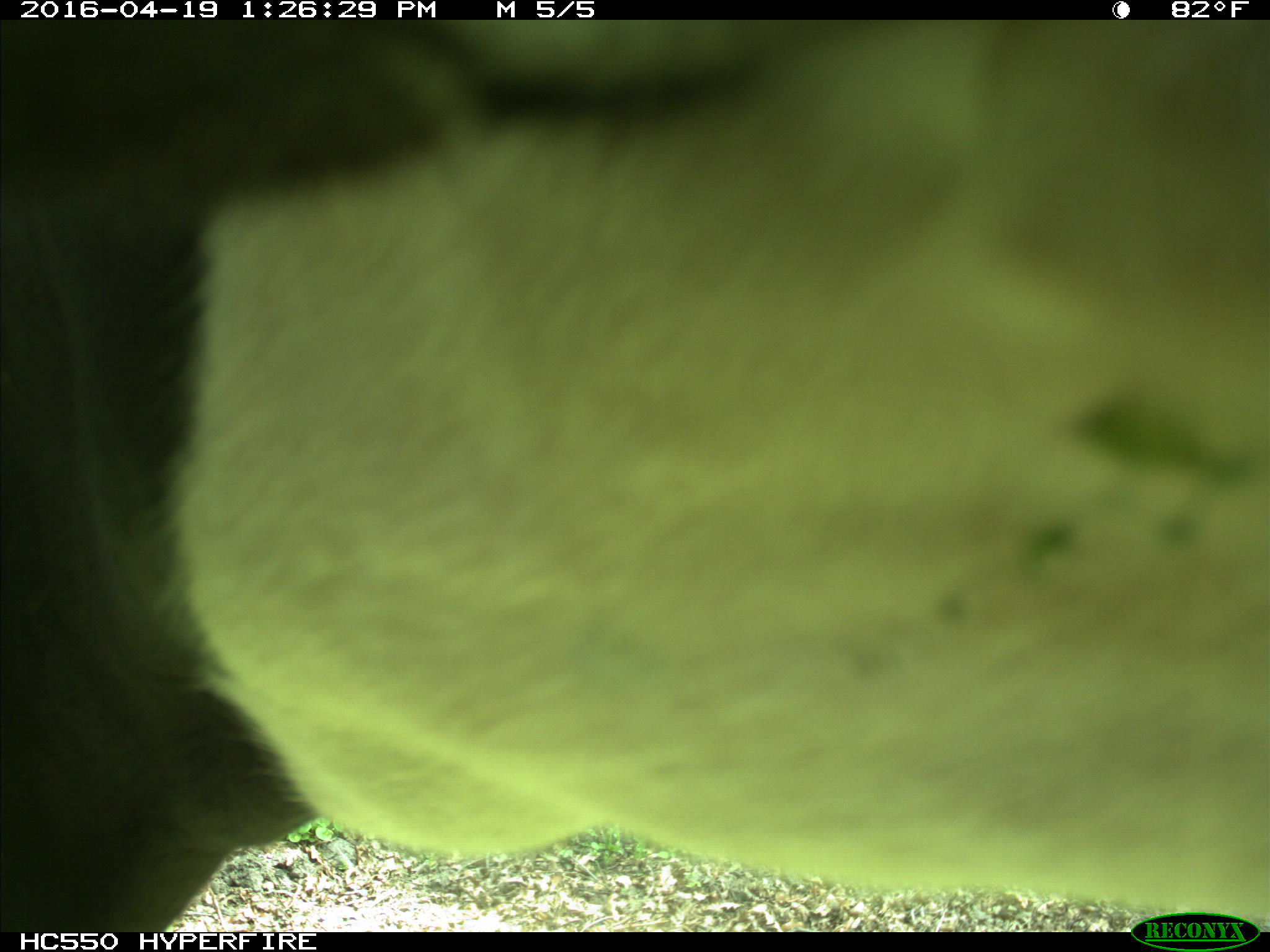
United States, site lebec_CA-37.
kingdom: Animalia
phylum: Chordata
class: Mammalia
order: Artiodactyla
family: Bovidae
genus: Bos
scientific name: Bos taurus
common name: domestic cow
Bos taurus (domestic cow).